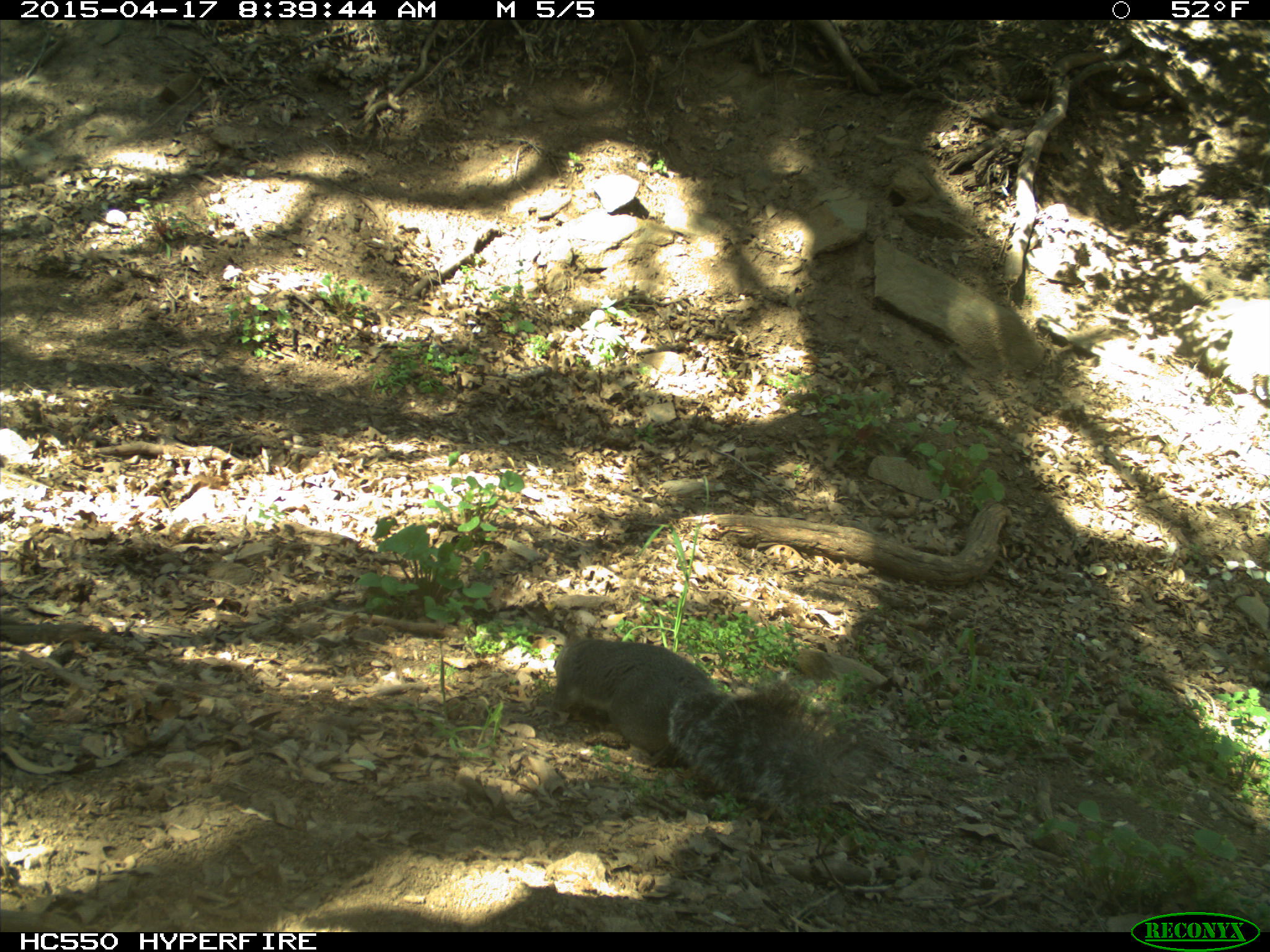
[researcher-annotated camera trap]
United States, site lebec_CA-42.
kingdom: Animalia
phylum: Chordata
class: Mammalia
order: Rodentia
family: Sciuridae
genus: Sciurus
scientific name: Sciurus carolinensis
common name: eastern gray squirrel